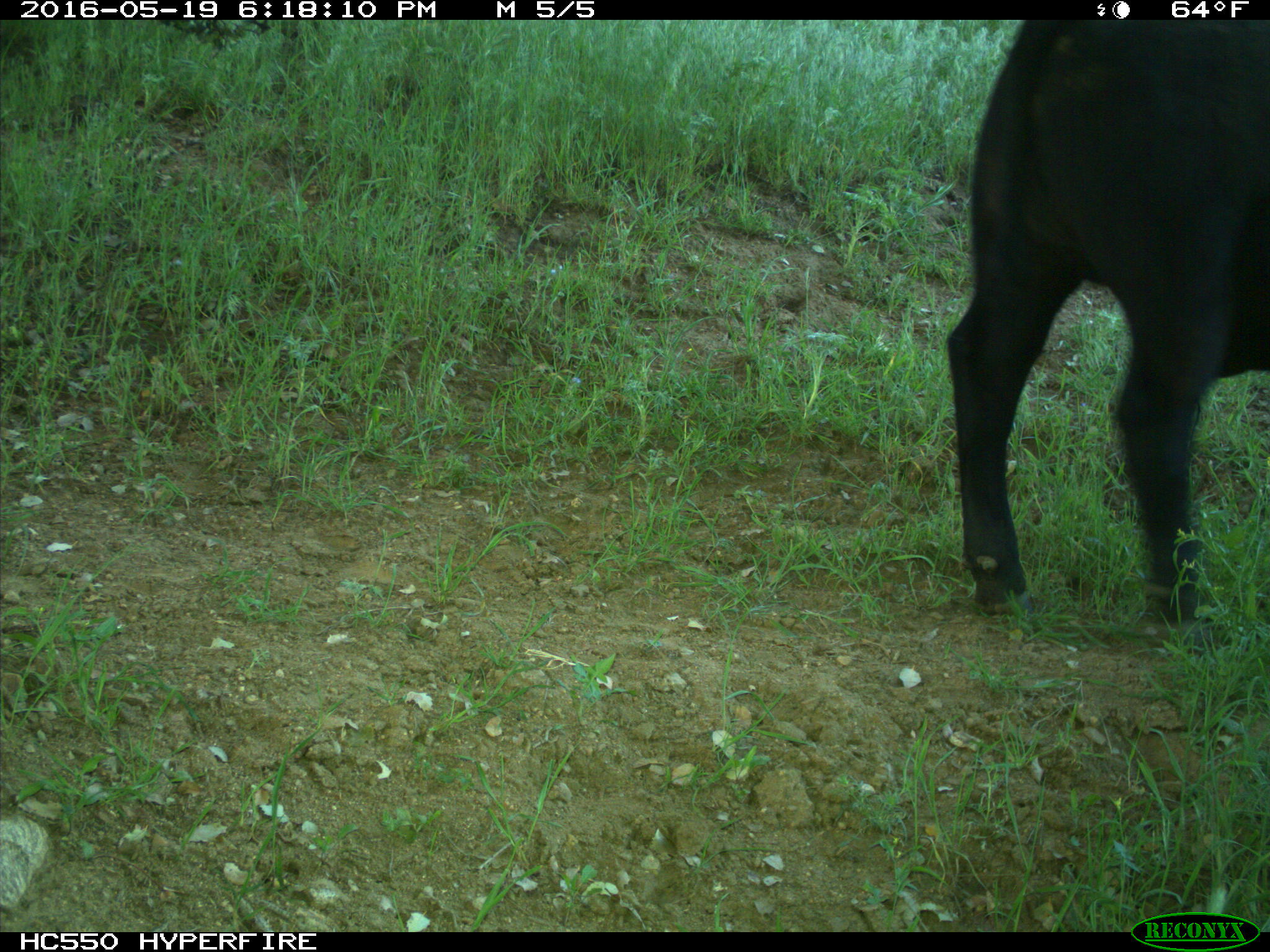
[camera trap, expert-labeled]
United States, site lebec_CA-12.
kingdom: Animalia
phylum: Chordata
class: Mammalia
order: Artiodactyla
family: Bovidae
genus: Bos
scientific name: Bos taurus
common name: domestic cow